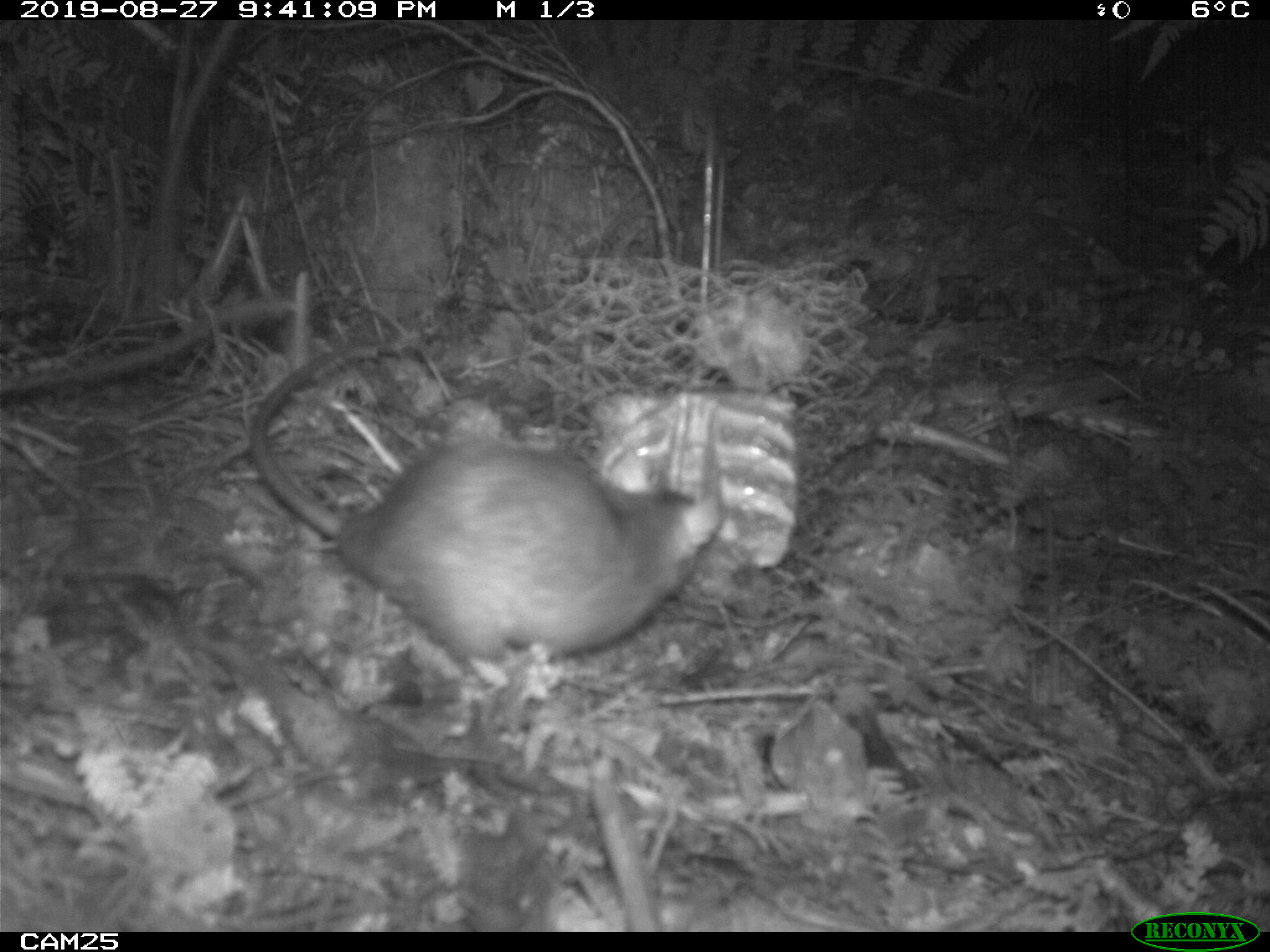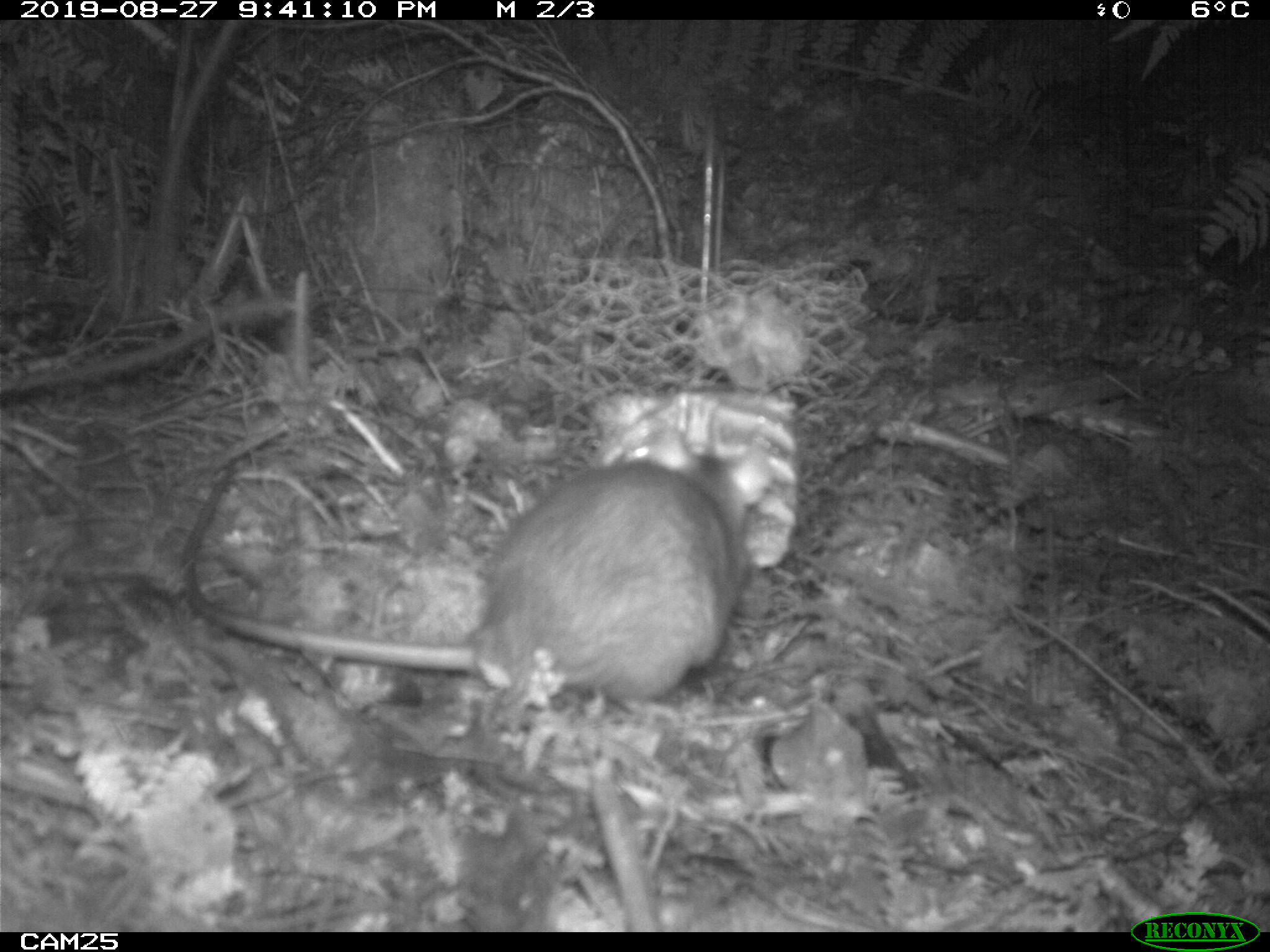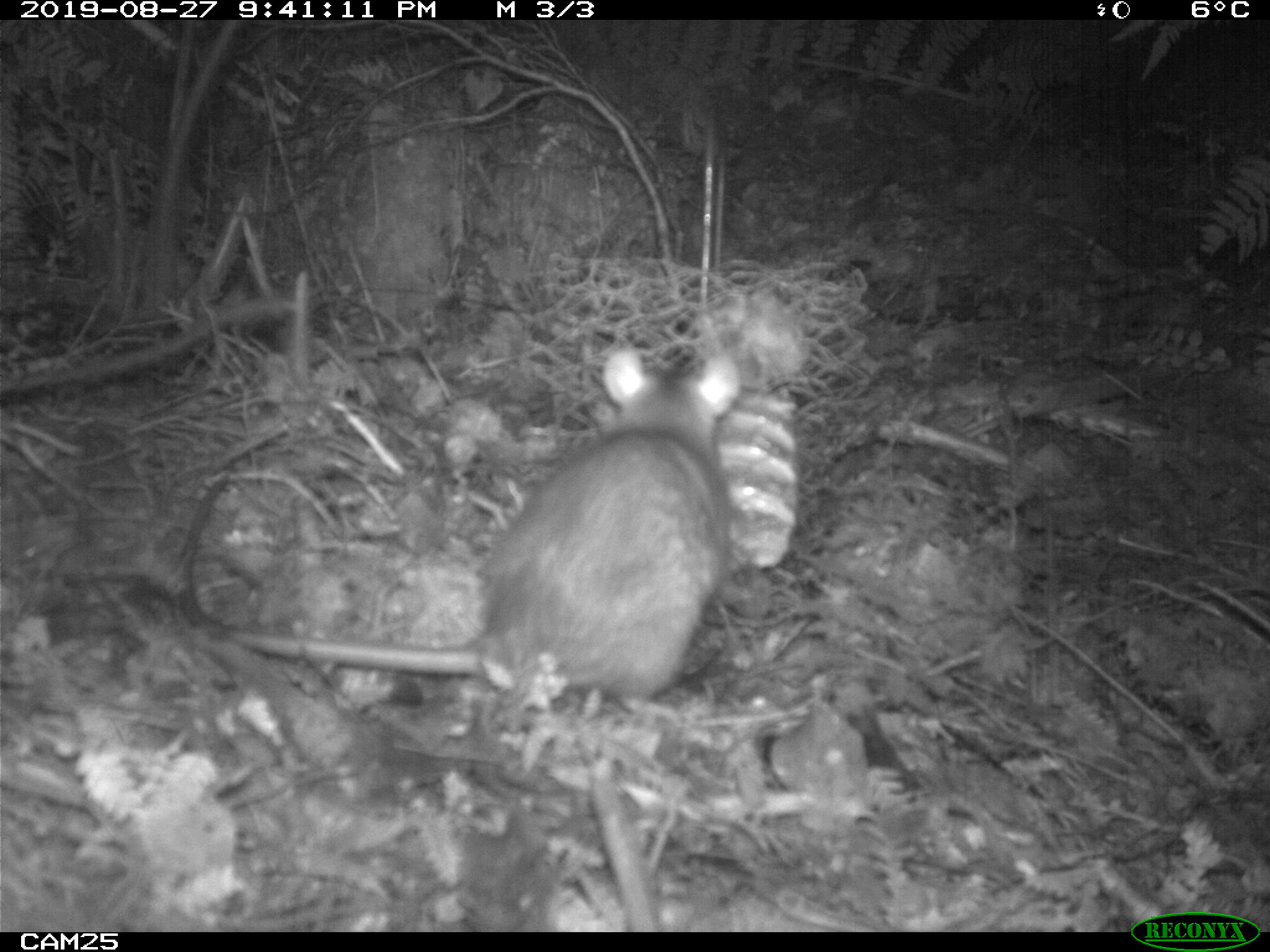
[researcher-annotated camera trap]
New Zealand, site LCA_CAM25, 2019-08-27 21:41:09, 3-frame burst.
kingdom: Animalia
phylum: Chordata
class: Mammalia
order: Rodentia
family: Muridae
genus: Rattus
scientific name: Rattus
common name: rat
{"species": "rat (Rattus)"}